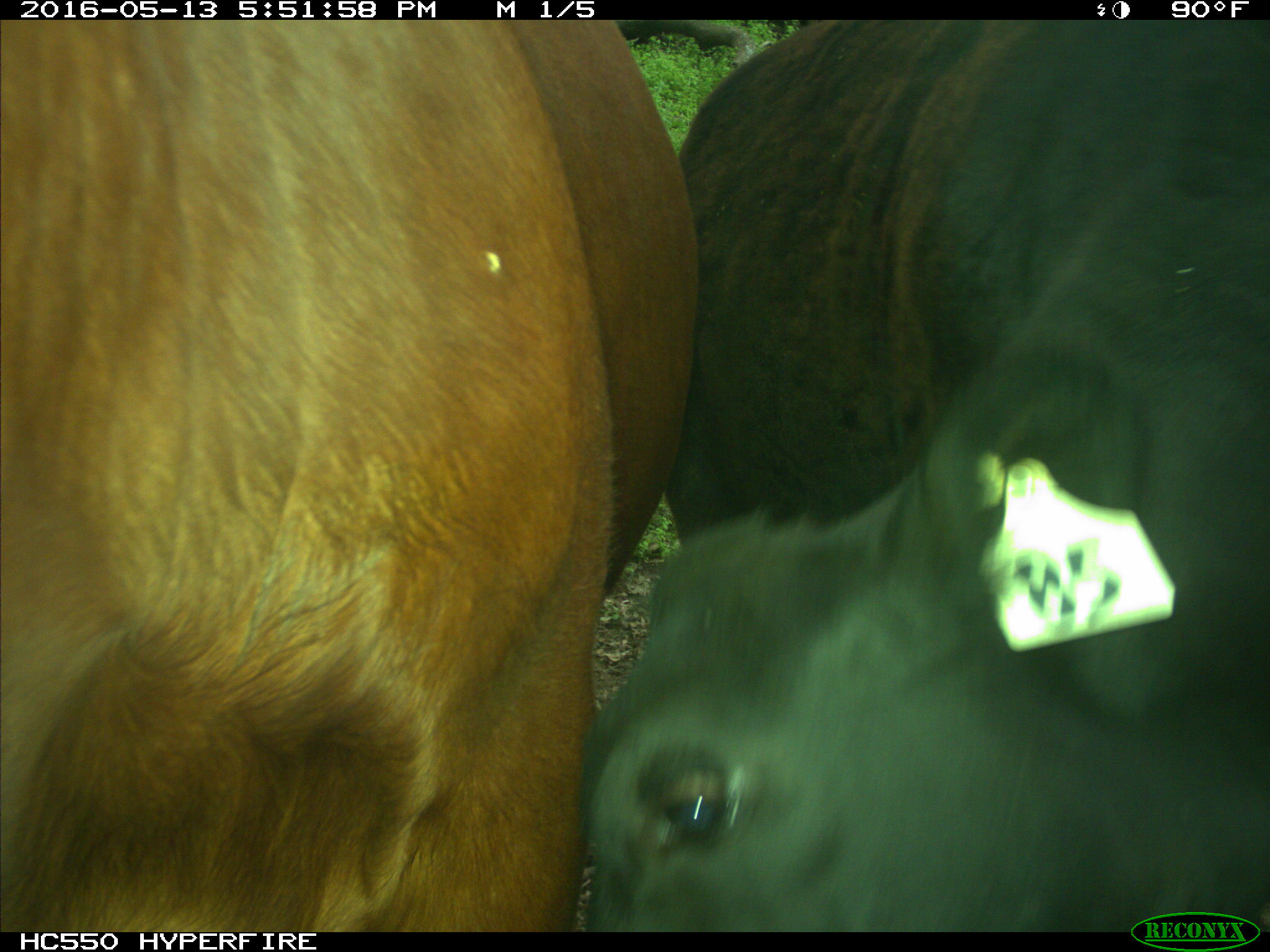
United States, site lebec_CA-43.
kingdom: Animalia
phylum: Chordata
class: Mammalia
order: Artiodactyla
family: Bovidae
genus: Bos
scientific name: Bos taurus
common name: domestic cow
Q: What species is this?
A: Bos taurus (domestic cow).